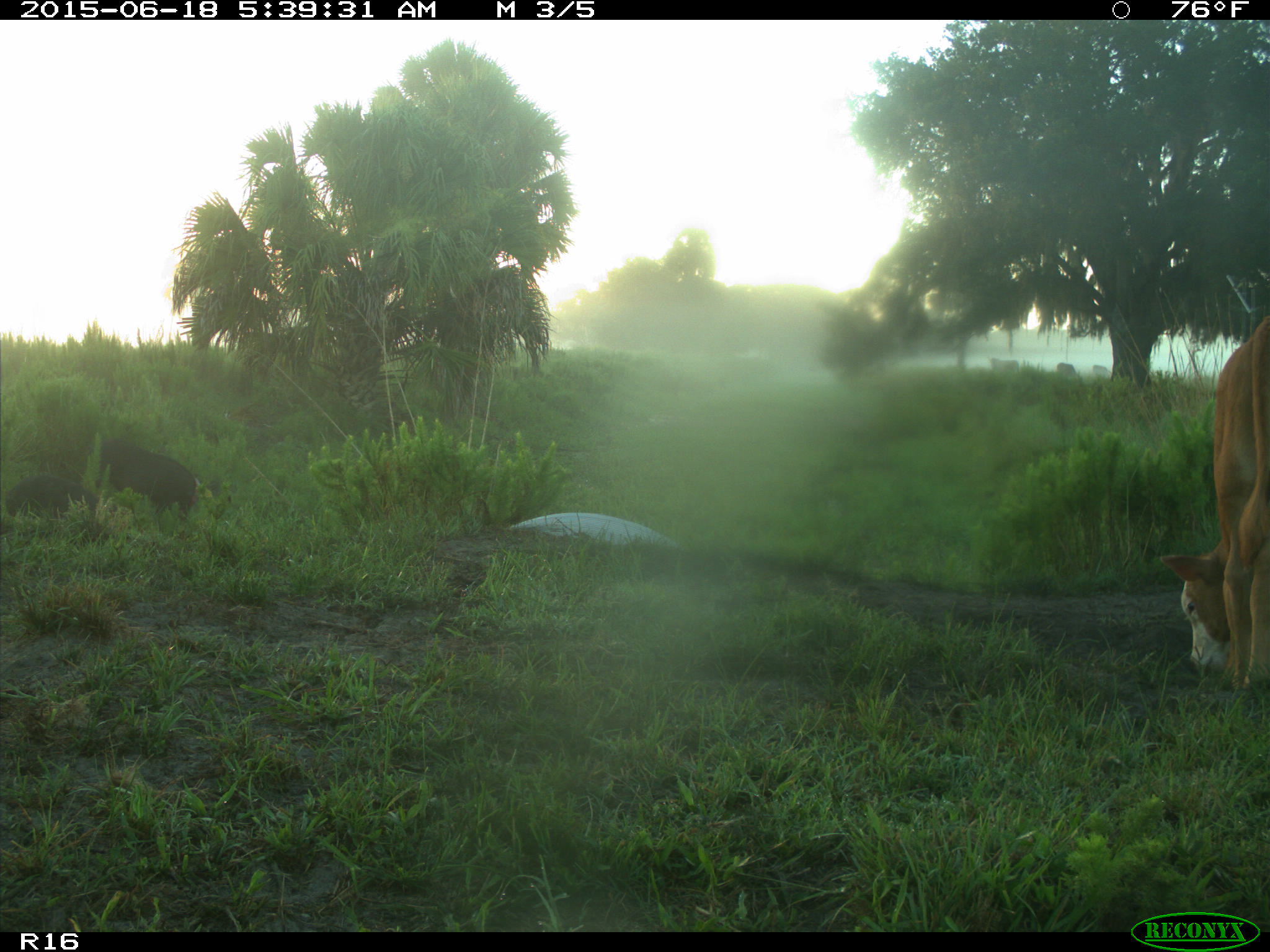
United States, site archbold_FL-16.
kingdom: Animalia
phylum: Chordata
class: Mammalia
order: Artiodactyla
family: Suidae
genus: Sus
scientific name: Sus scrofa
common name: wild boar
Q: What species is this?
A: Sus scrofa (wild boar).